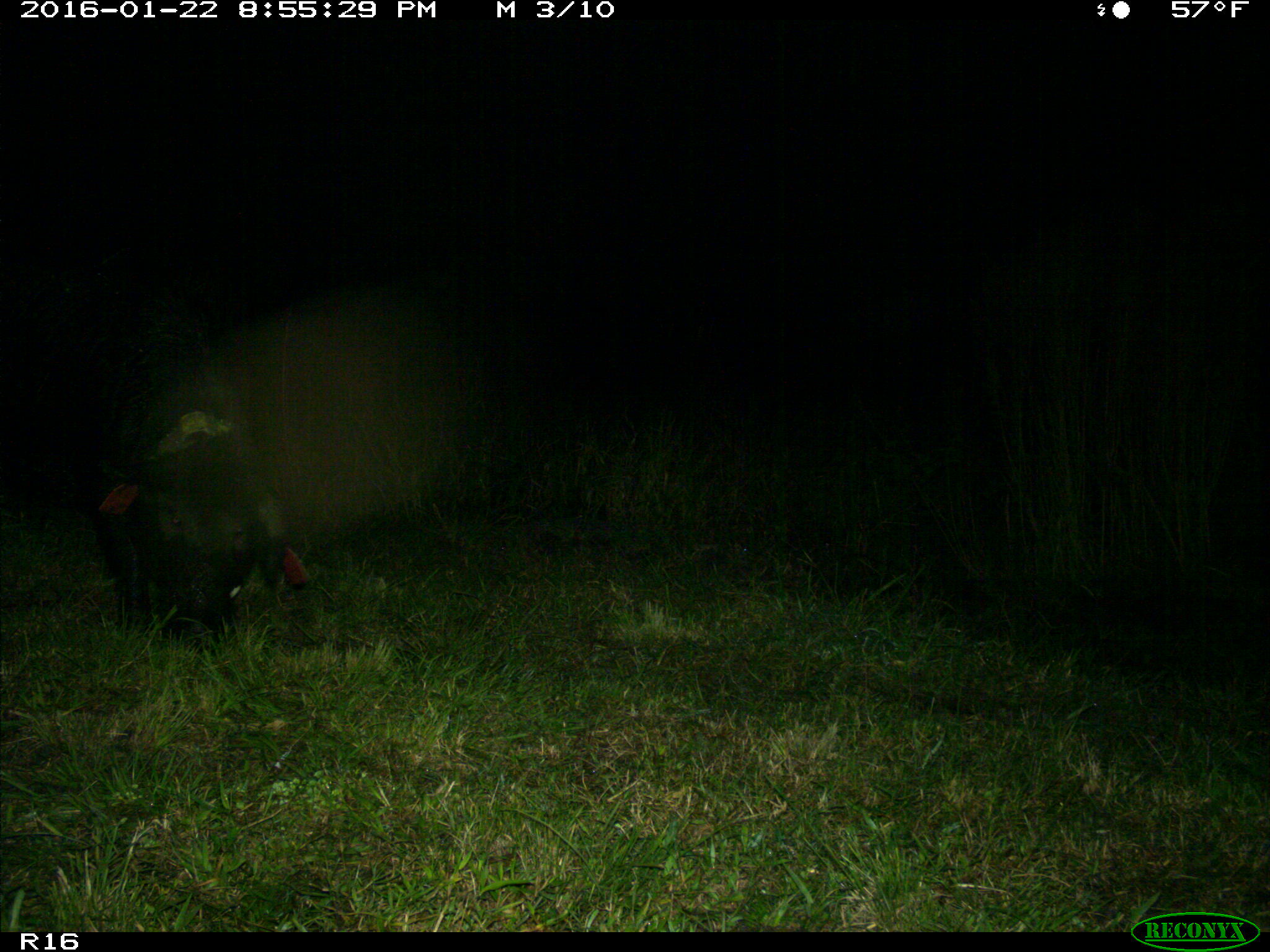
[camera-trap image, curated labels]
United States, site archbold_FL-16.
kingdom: Animalia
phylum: Chordata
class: Mammalia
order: Artiodactyla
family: Suidae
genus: Sus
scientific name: Sus scrofa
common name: wild boar